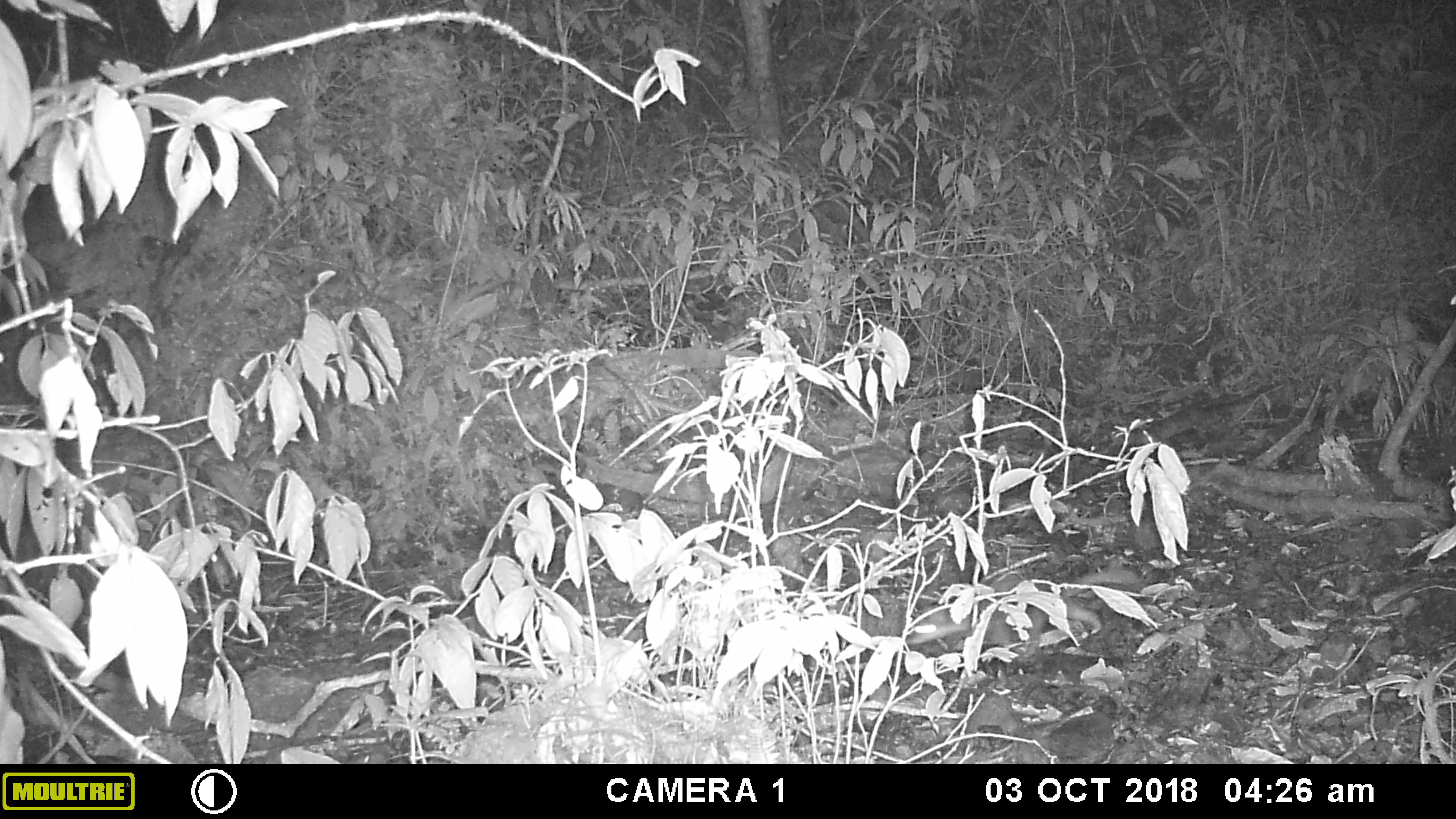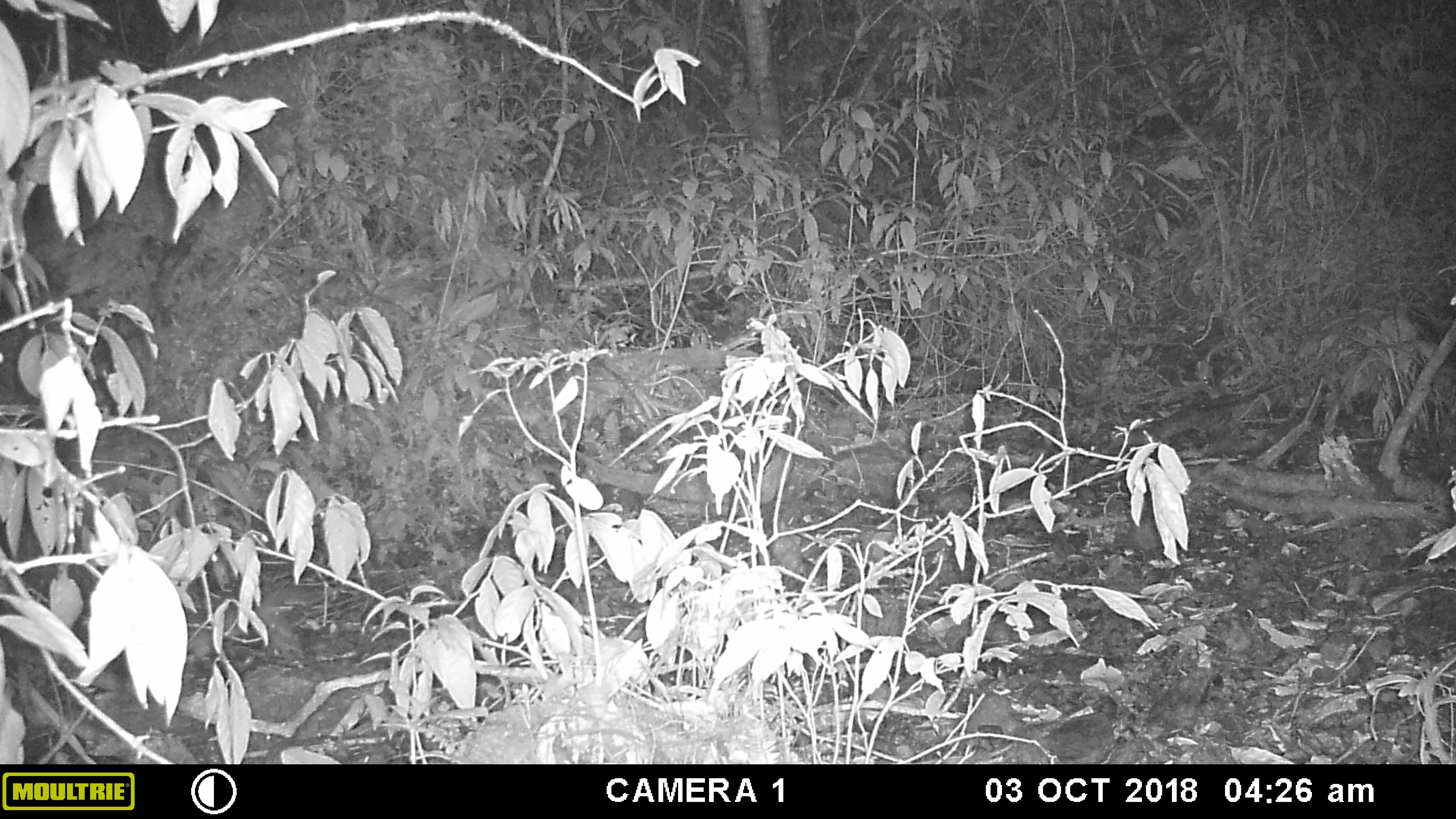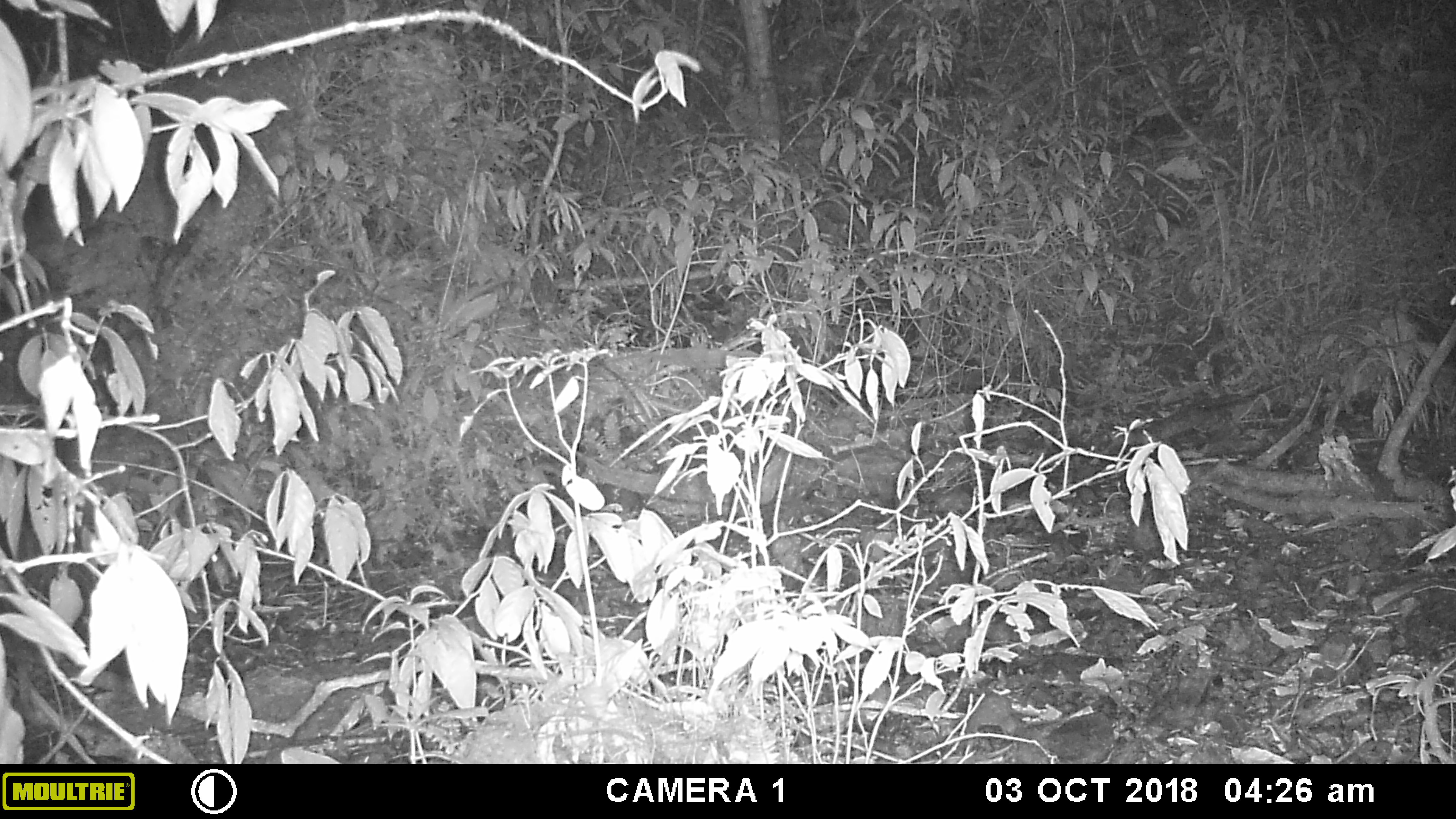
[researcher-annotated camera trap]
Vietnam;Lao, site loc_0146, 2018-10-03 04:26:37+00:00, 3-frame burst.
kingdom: Animalia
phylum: Chordata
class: Mammalia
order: Carnivora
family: Mustelidae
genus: Melogale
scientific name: Melogale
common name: ferret badger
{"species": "ferret badger (Melogale)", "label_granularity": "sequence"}